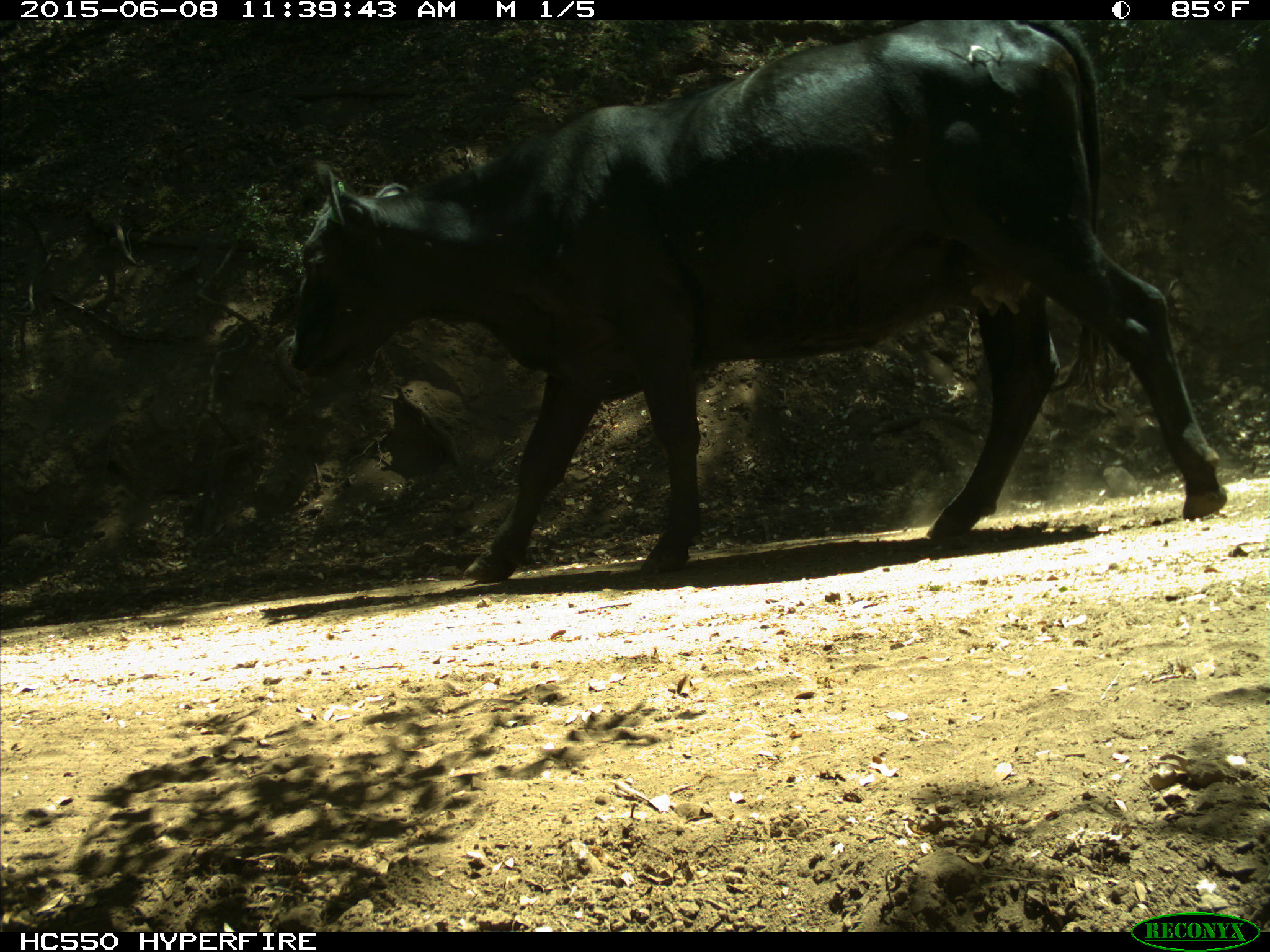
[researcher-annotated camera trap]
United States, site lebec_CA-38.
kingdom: Animalia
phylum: Chordata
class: Mammalia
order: Artiodactyla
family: Bovidae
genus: Bos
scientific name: Bos taurus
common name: domestic cow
Bos taurus (domestic cow).